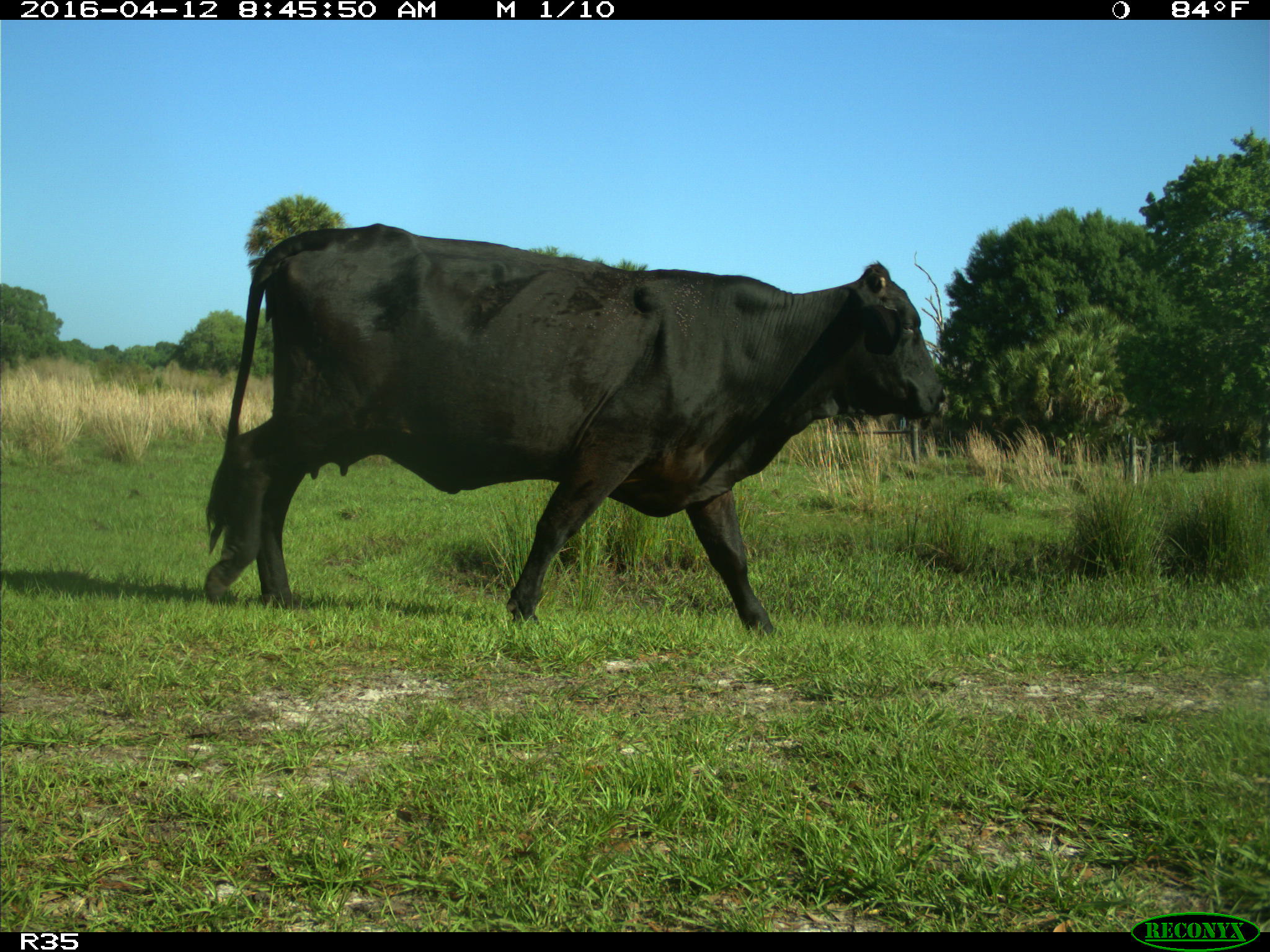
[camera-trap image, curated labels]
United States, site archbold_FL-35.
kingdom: Animalia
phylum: Chordata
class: Mammalia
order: Artiodactyla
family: Bovidae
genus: Bos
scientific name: Bos taurus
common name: domestic cow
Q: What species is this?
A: Bos taurus (domestic cow).